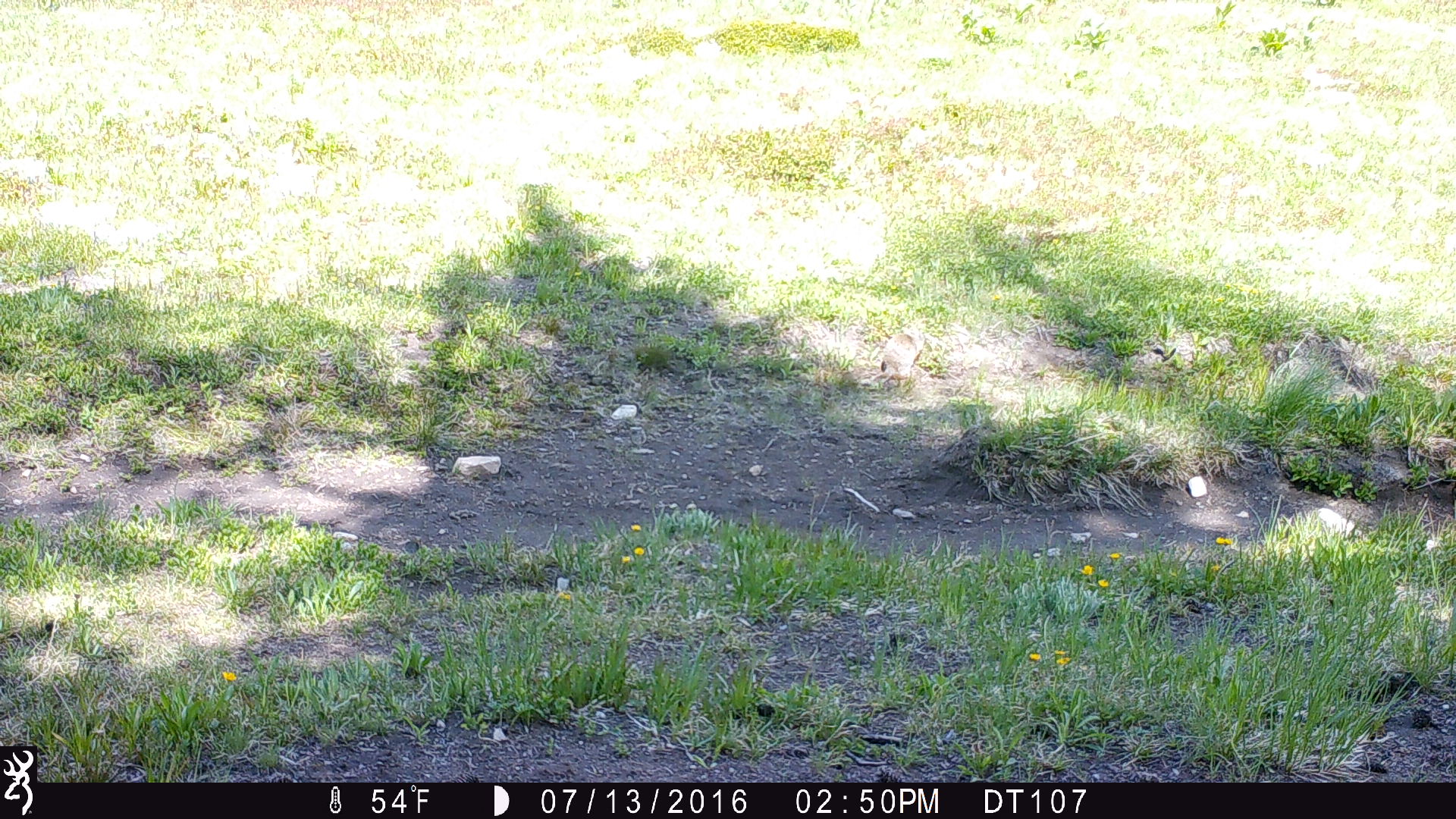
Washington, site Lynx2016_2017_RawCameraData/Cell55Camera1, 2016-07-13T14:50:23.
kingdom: Animalia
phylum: Chordata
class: Mammalia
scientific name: Mammalia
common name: small mammal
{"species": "small mammal (Mammalia)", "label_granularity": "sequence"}